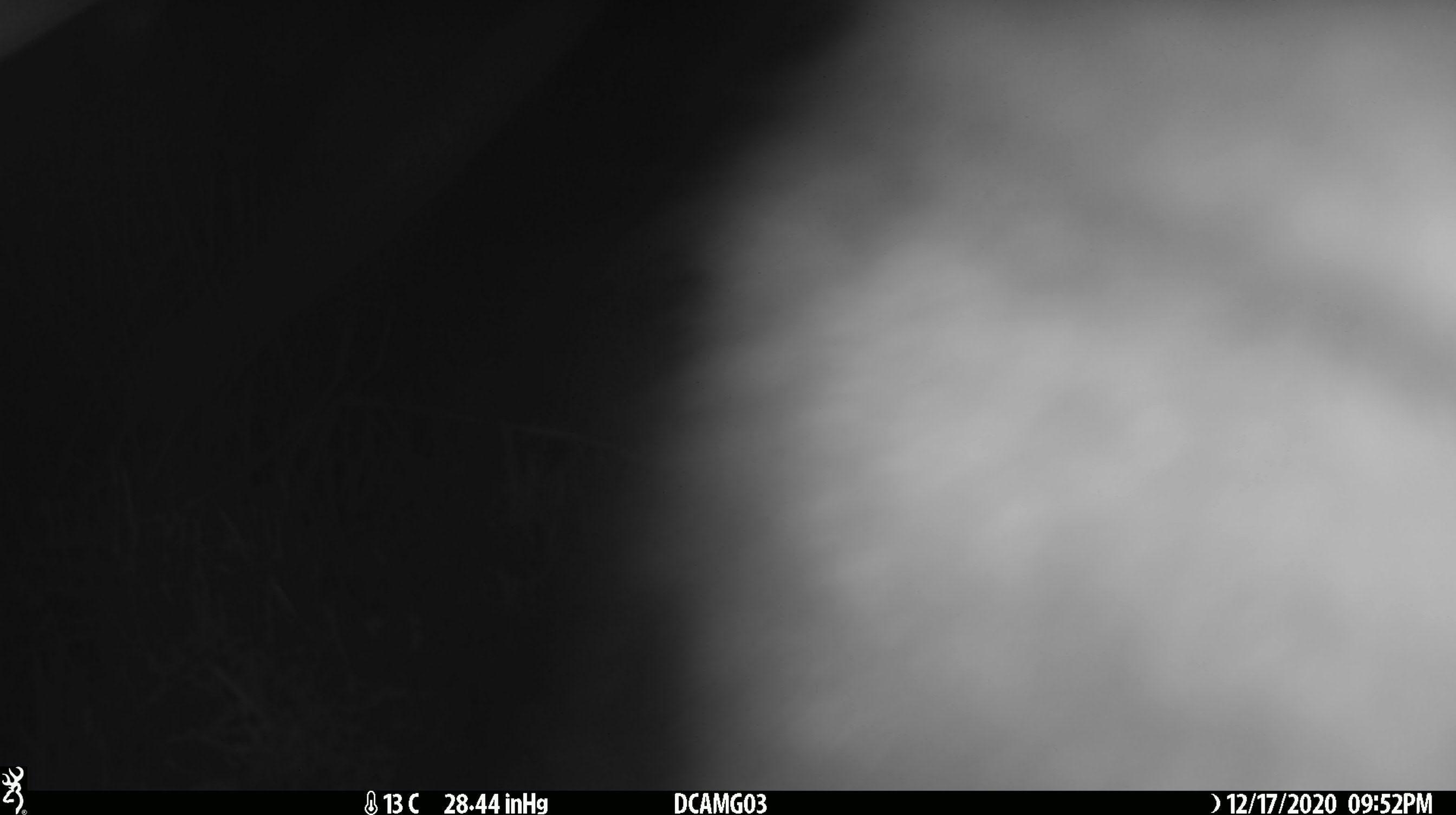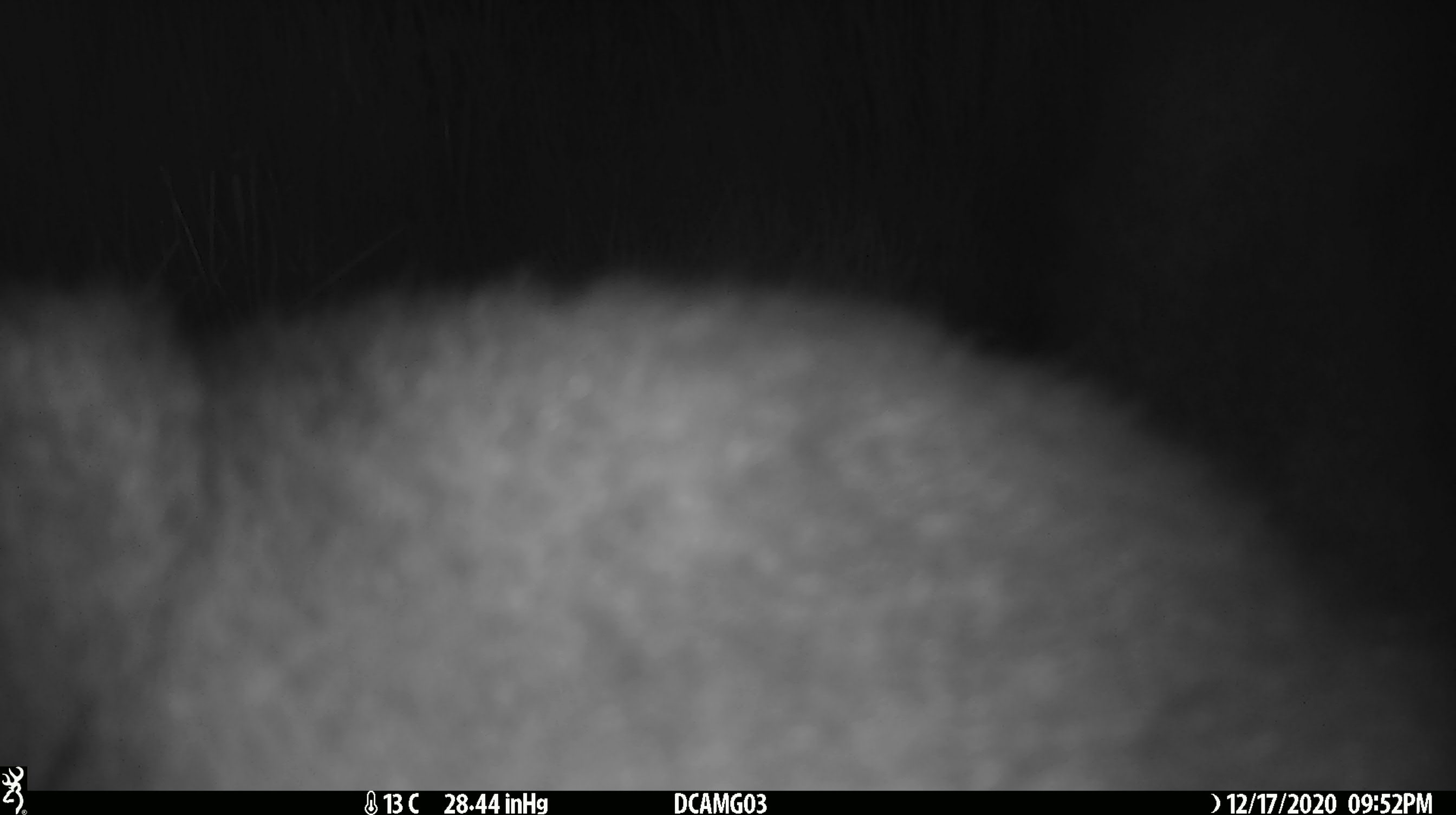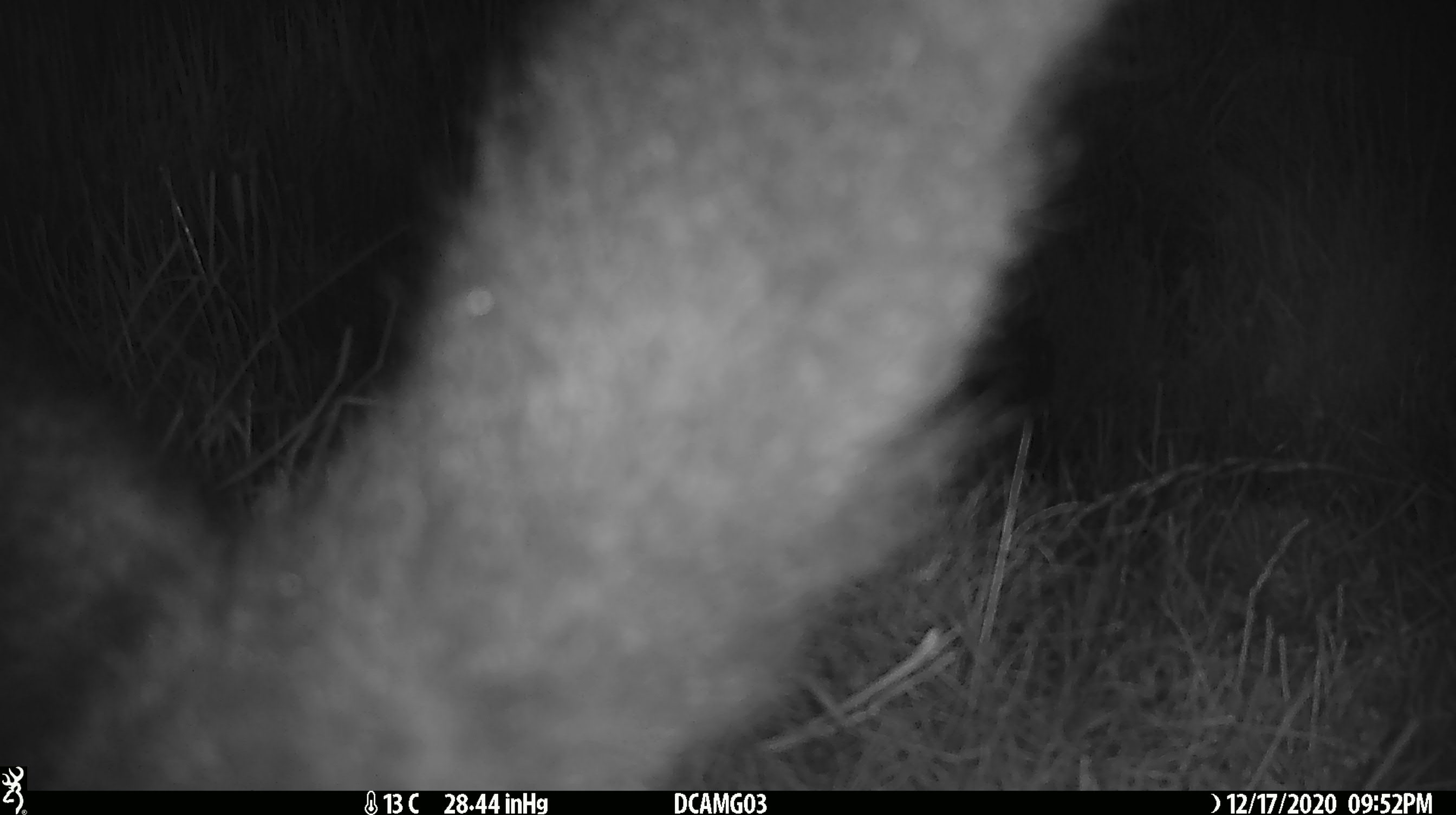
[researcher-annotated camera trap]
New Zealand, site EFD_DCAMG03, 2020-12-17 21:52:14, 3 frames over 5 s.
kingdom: Animalia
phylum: Chordata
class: Mammalia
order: Diprotodontia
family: Phalangeridae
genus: Trichosurus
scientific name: Trichosurus vulpecula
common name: common brushtail possum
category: possum